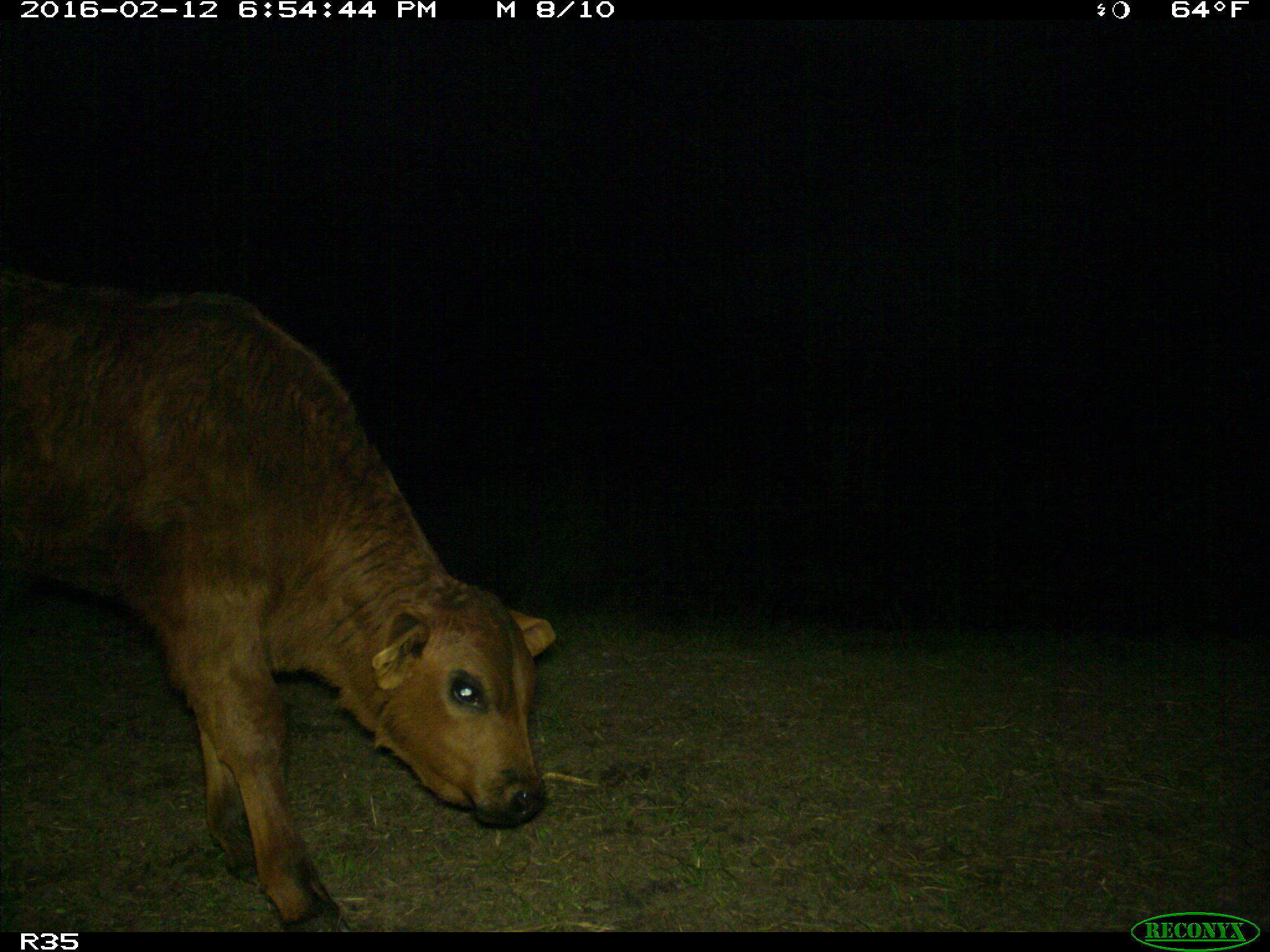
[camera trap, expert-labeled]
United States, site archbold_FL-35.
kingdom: Animalia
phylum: Chordata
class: Mammalia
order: Artiodactyla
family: Bovidae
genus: Bos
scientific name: Bos taurus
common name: domestic cow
Bos taurus (domestic cow).